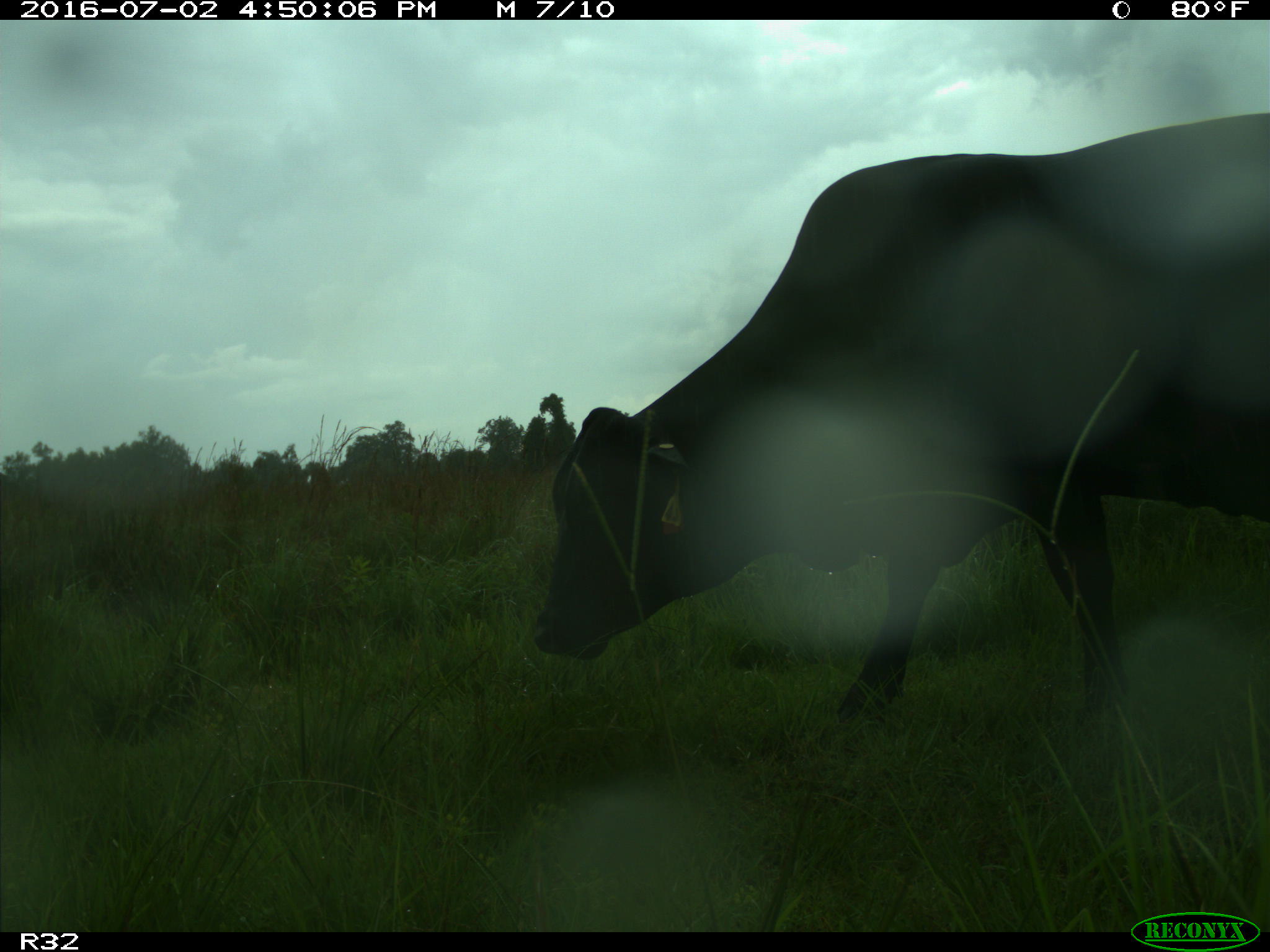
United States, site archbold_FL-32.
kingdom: Animalia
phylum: Chordata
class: Mammalia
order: Artiodactyla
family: Bovidae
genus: Bos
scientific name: Bos taurus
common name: domestic cow